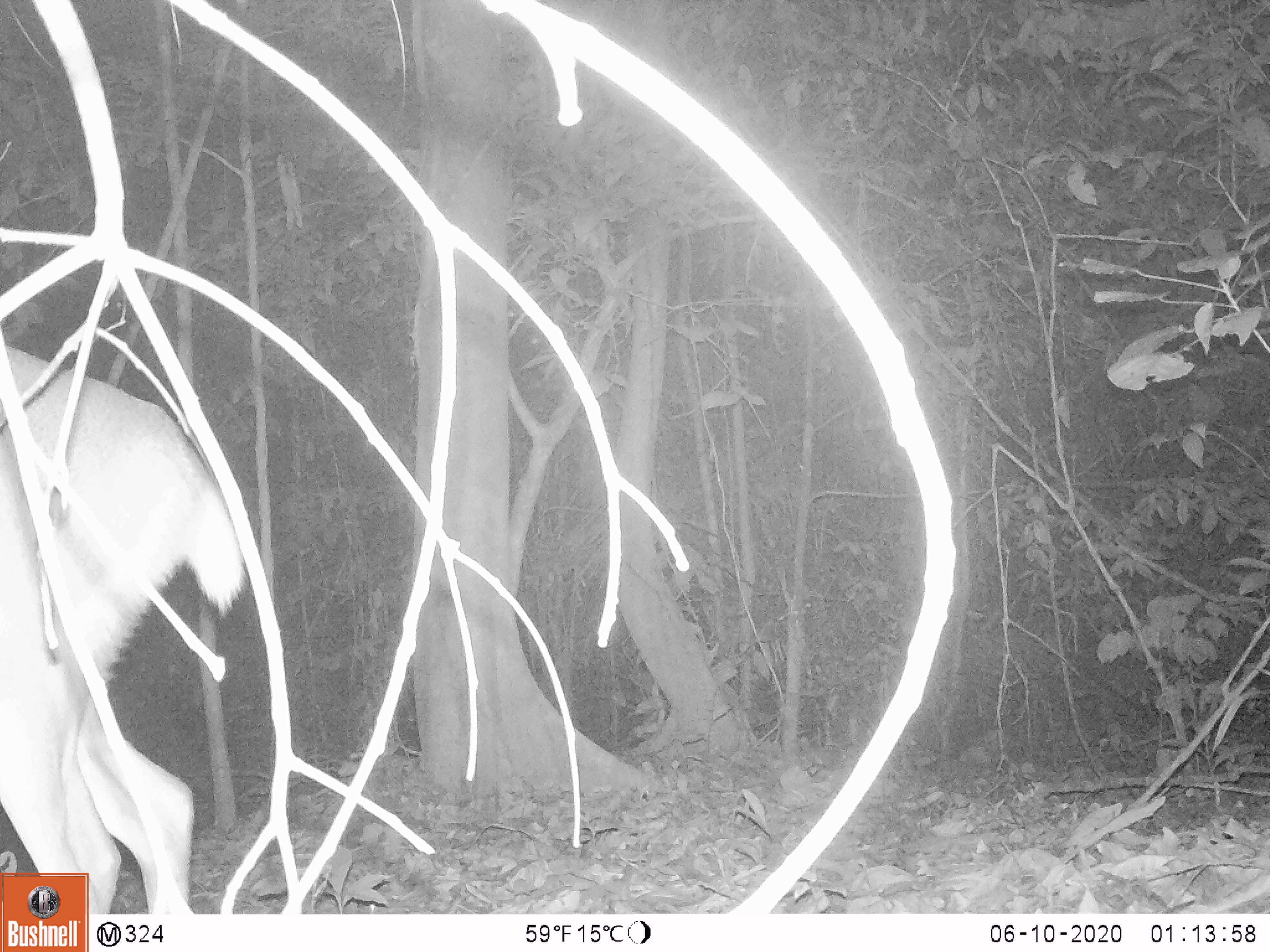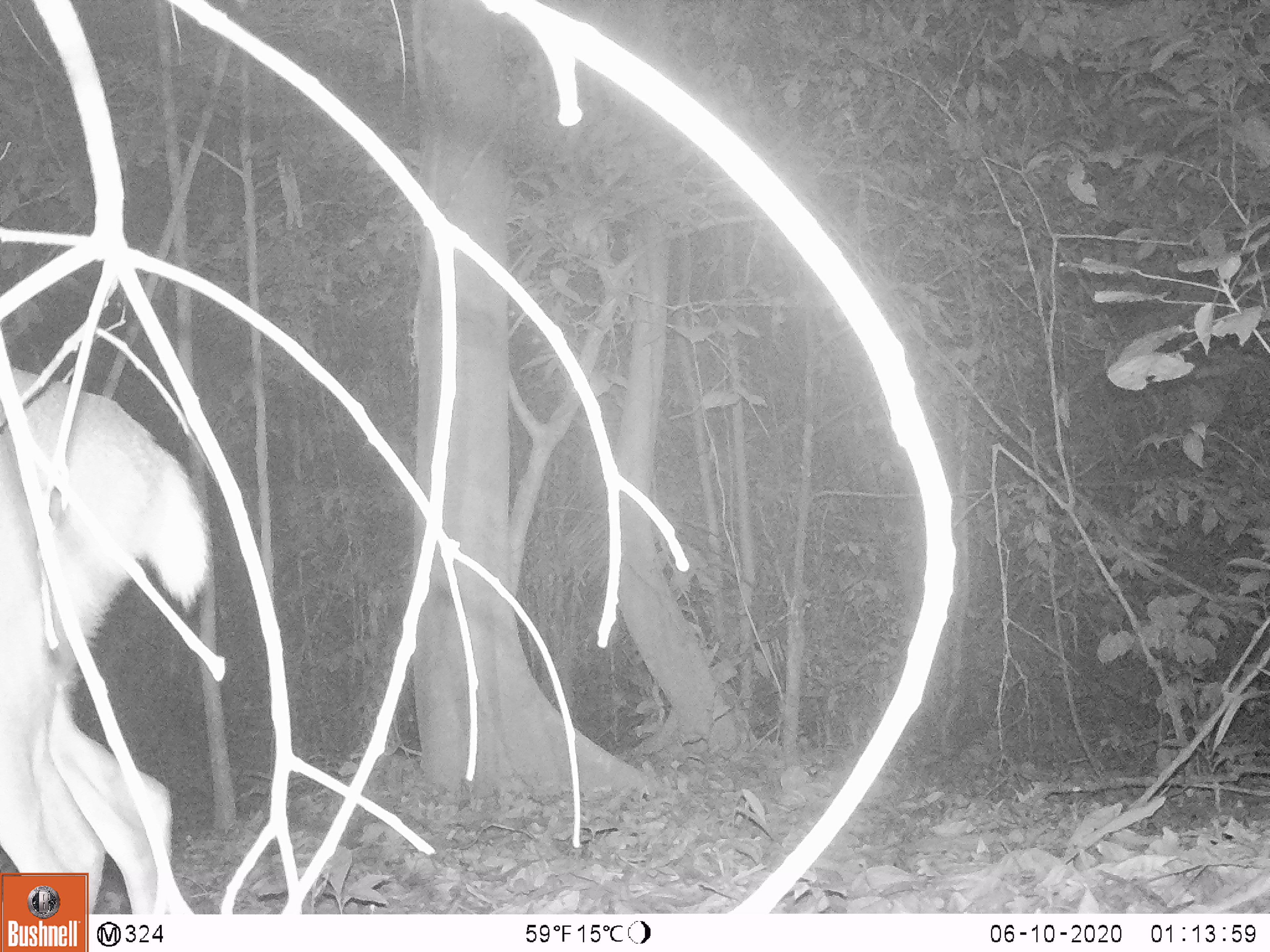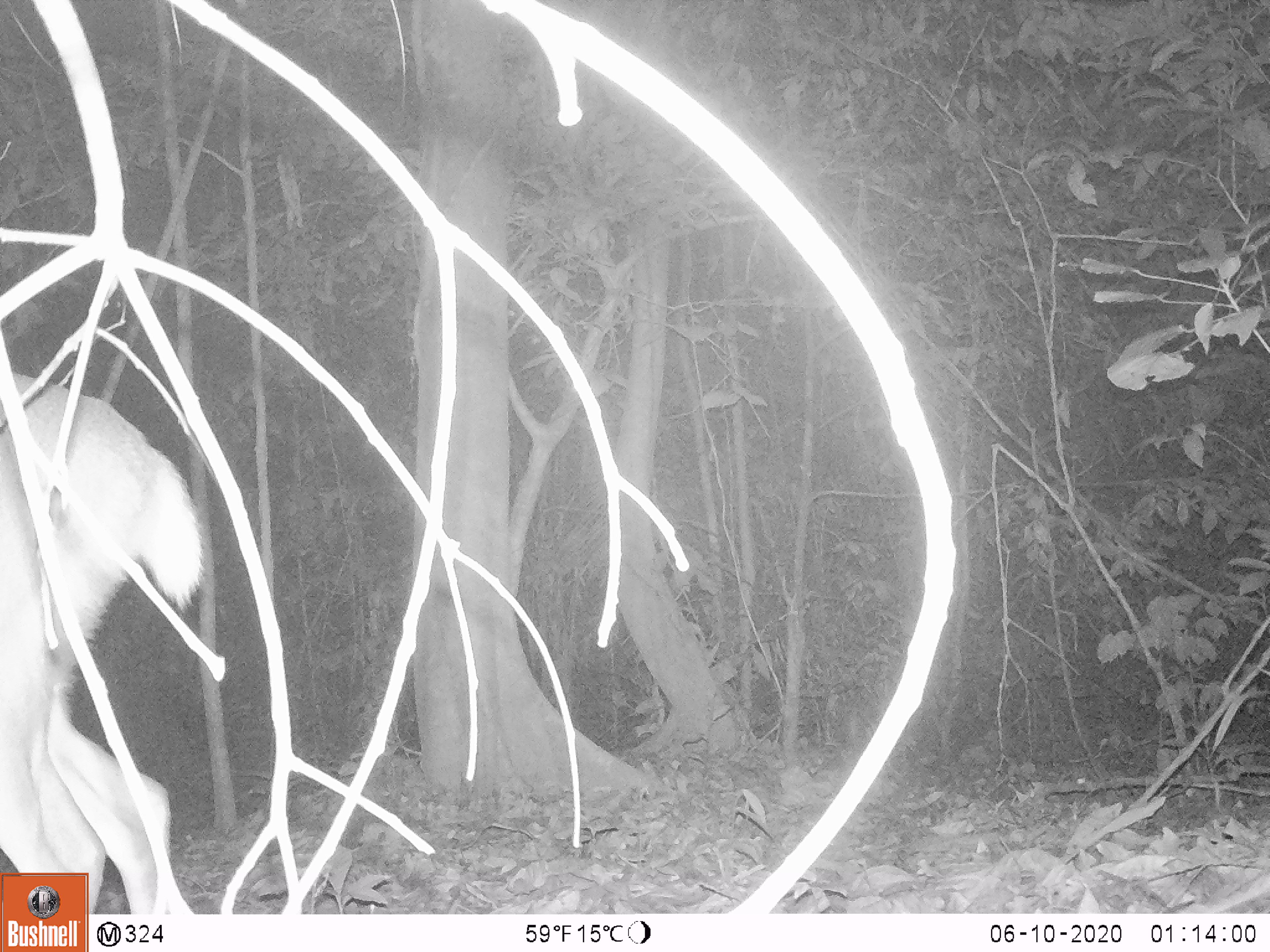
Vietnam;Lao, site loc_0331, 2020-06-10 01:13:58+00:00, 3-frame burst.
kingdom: Animalia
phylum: Chordata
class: Mammalia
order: Artiodactyla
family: Cervidae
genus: Muntiacus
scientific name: Muntiacus vuquangensis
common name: large-antlered muntjac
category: large antlered muntjac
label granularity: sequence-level